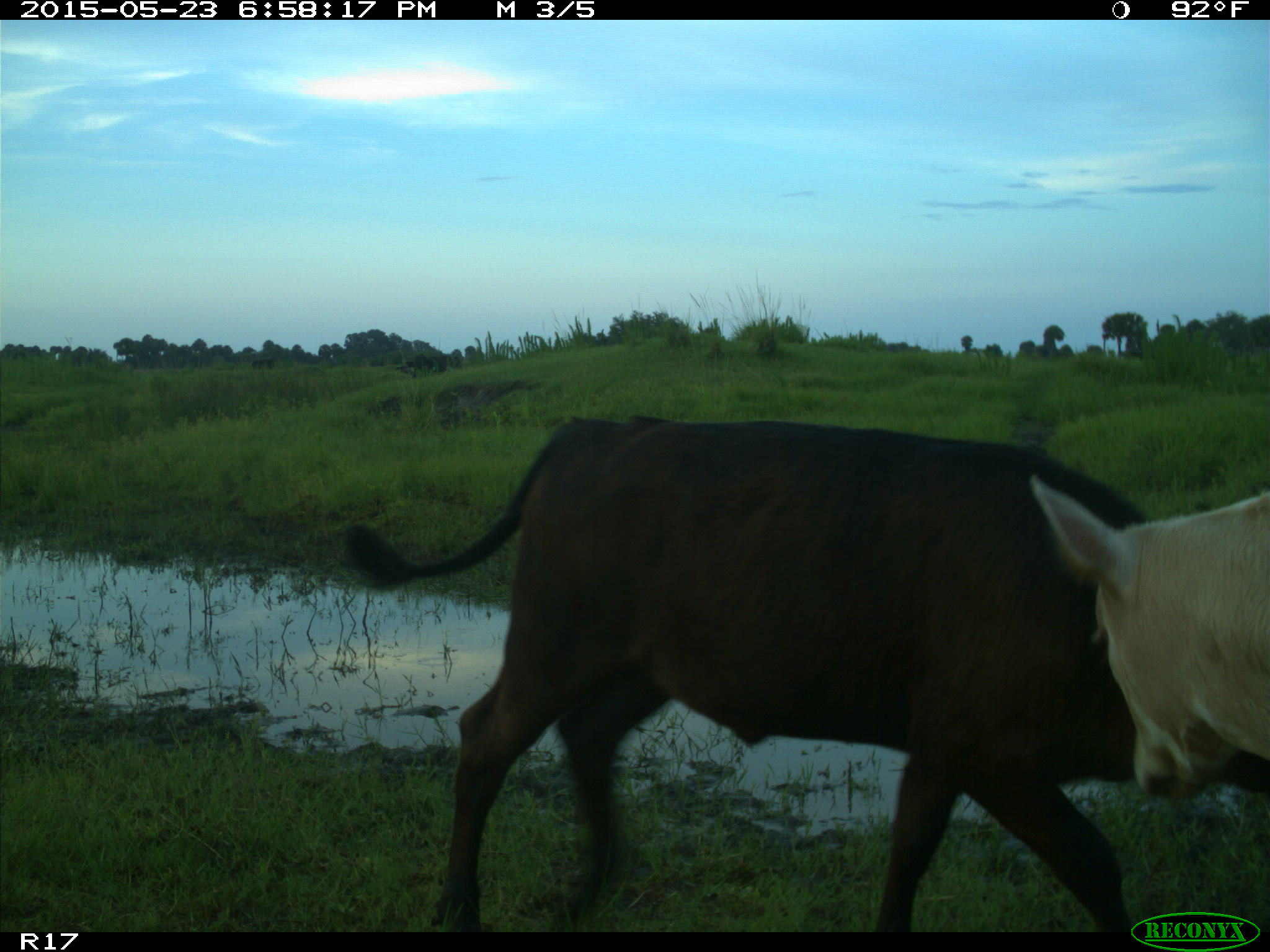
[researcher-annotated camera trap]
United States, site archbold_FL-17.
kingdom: Animalia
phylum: Chordata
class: Mammalia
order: Artiodactyla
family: Bovidae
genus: Bos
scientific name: Bos taurus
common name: domestic cow